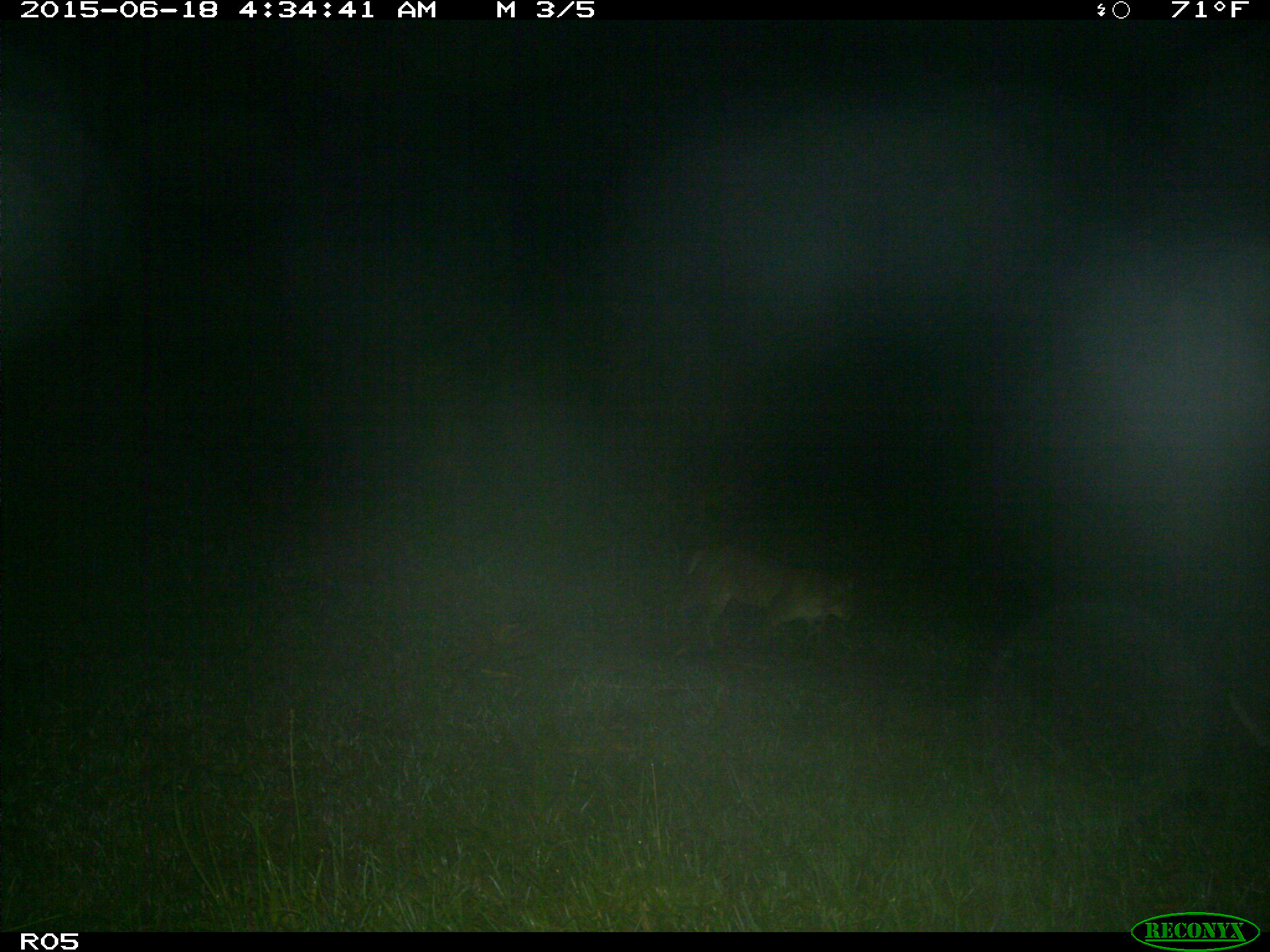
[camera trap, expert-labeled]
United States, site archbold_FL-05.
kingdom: Animalia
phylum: Chordata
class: Mammalia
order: Carnivora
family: Felidae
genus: Lynx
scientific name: Lynx rufus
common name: bobcat